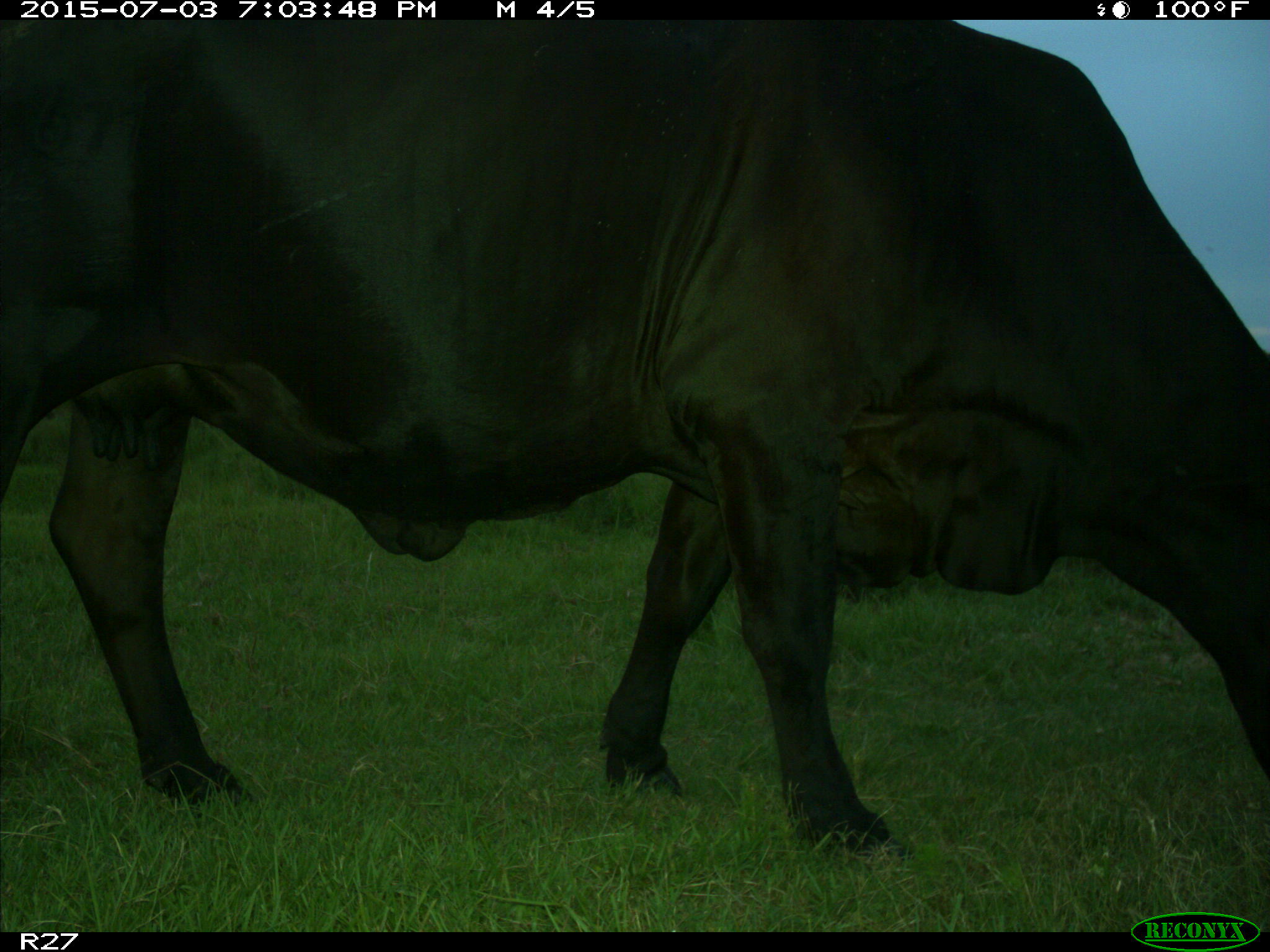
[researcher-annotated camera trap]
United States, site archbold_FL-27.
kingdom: Animalia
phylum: Chordata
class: Mammalia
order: Artiodactyla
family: Bovidae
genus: Bos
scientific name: Bos taurus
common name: domestic cow